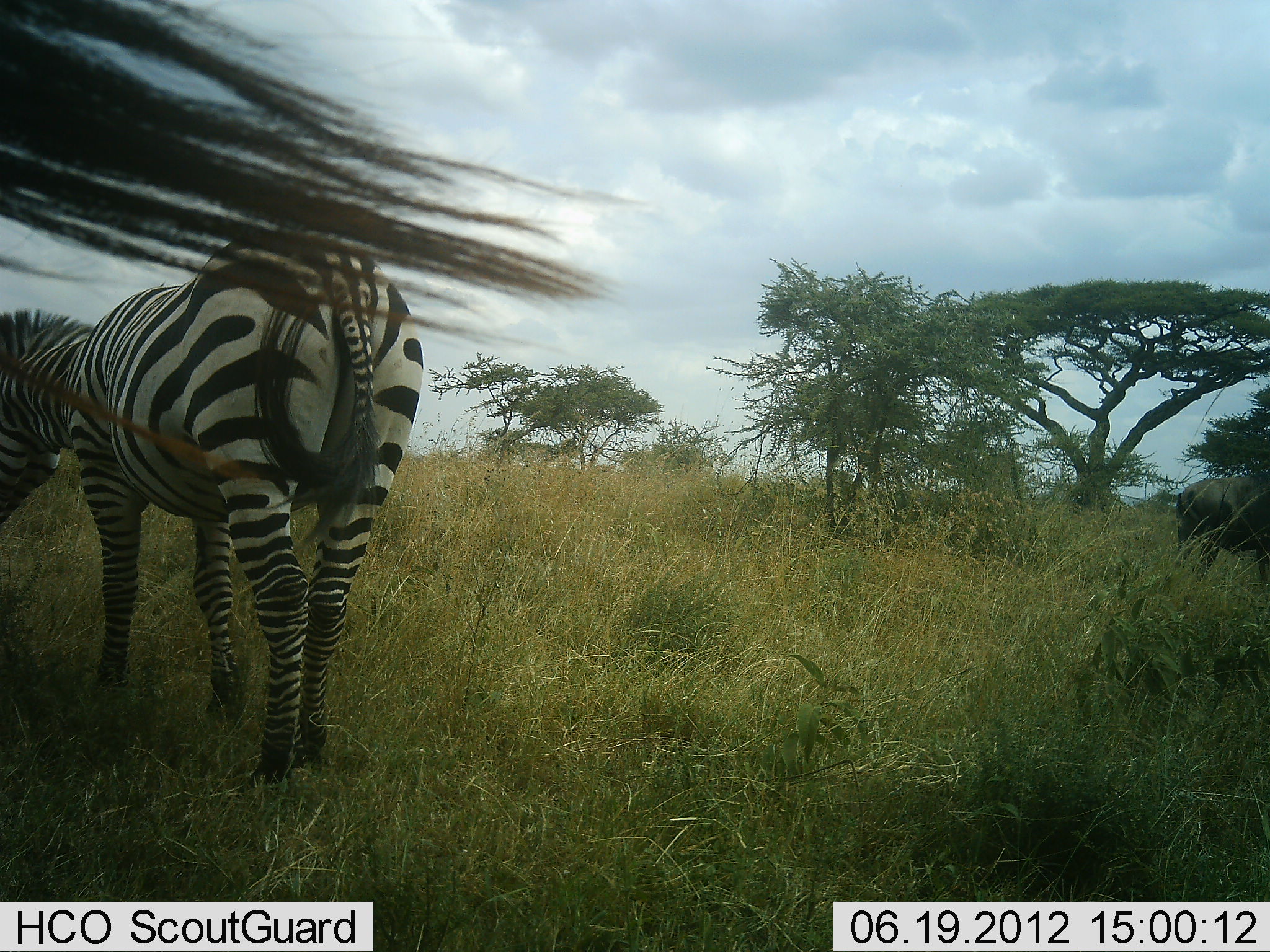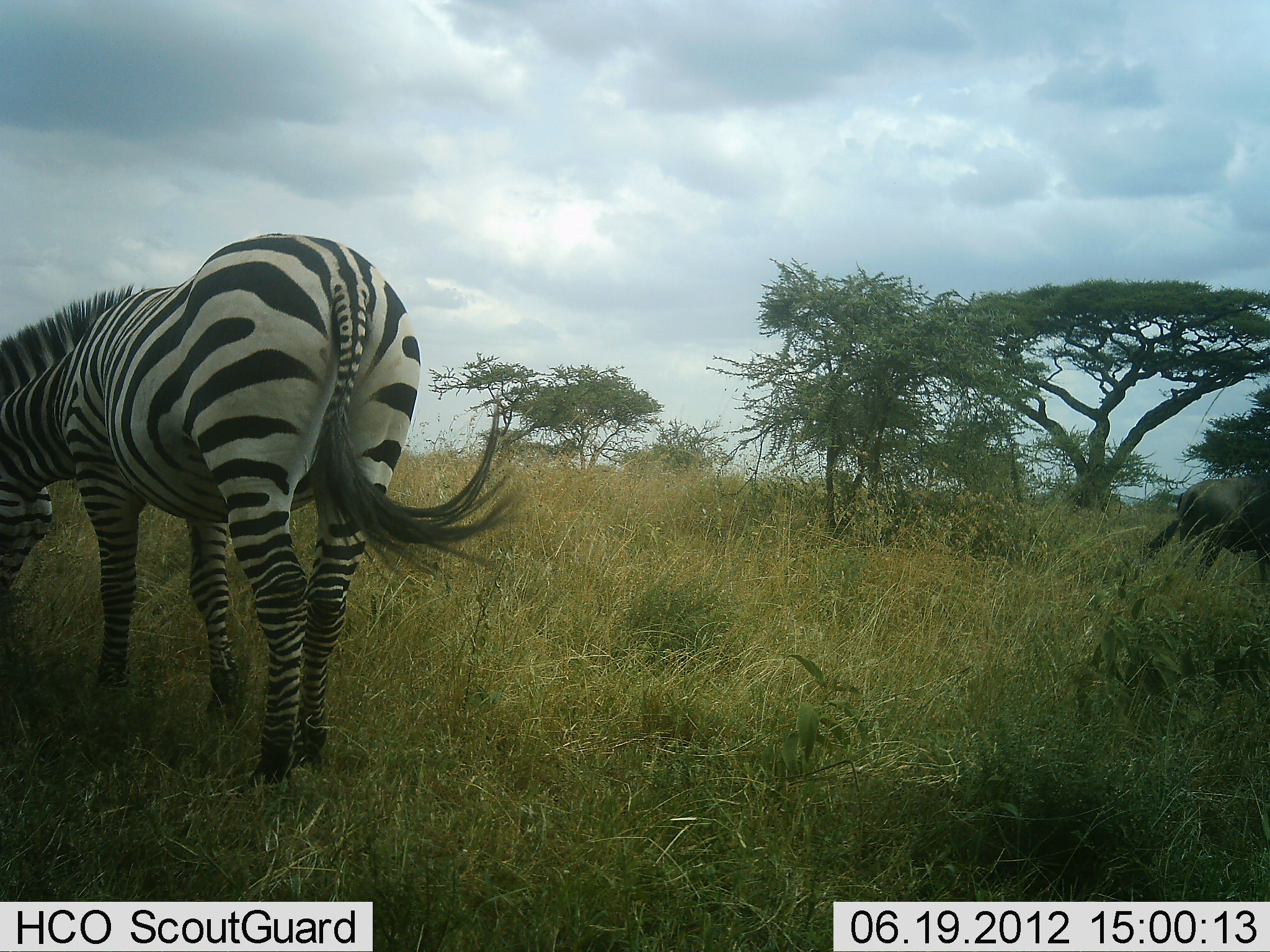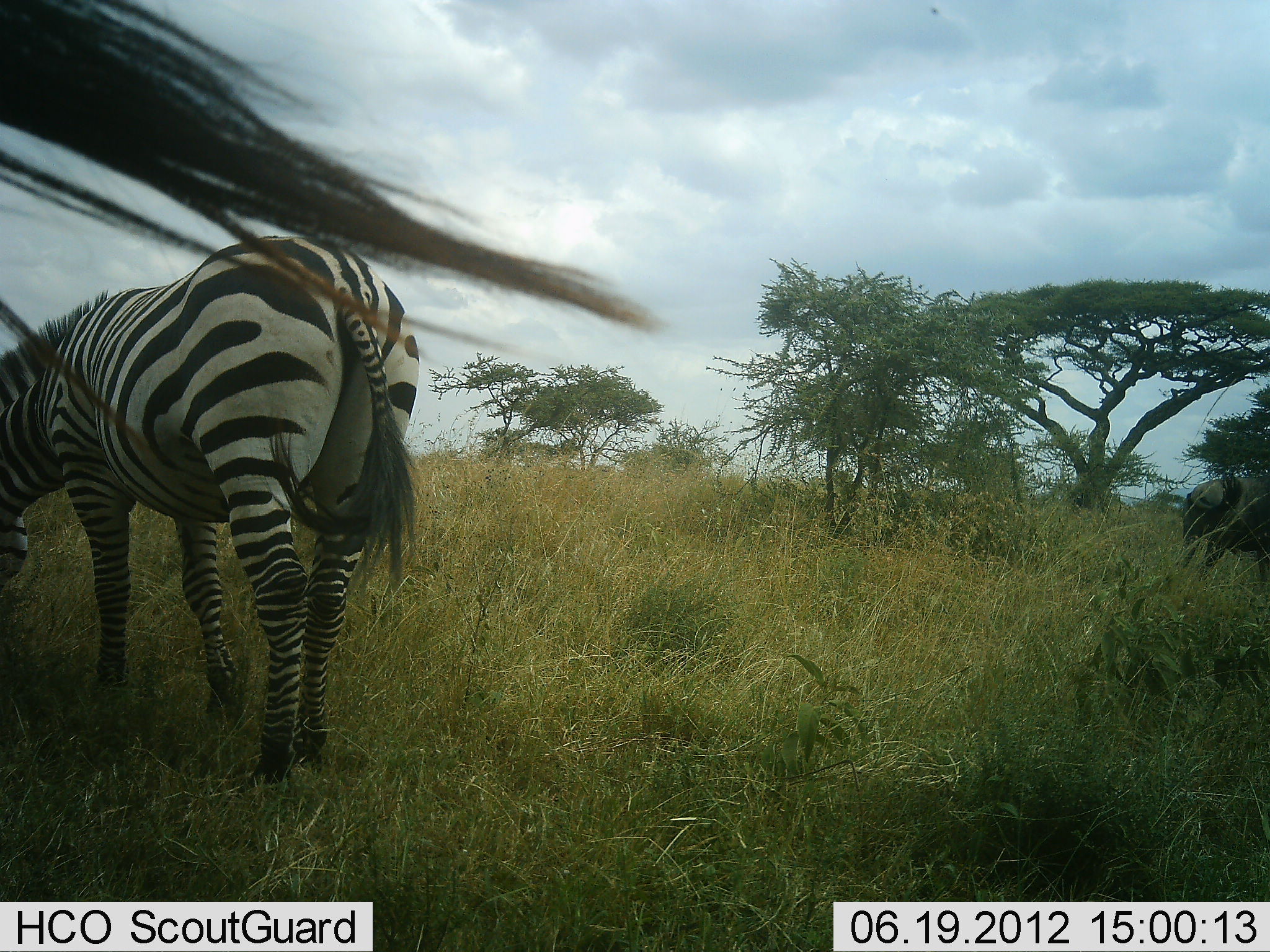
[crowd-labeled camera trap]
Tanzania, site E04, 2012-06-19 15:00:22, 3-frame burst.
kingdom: Animalia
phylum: Chordata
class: Mammalia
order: Artiodactyla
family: Bovidae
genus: Connochaetes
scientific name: Connochaetes taurinus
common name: blue wildebeest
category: wildebeest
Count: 1.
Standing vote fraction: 50%.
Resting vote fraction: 0%.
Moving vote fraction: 10%.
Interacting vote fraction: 0%.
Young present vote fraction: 0%.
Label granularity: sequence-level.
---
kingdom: Animalia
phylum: Chordata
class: Mammalia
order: Perissodactyla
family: Equidae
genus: Equus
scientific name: Equus quagga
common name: plains zebra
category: zebra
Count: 2.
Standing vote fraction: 62%.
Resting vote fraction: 0%.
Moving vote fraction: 0%.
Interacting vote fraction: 0%.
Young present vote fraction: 0%.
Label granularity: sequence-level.